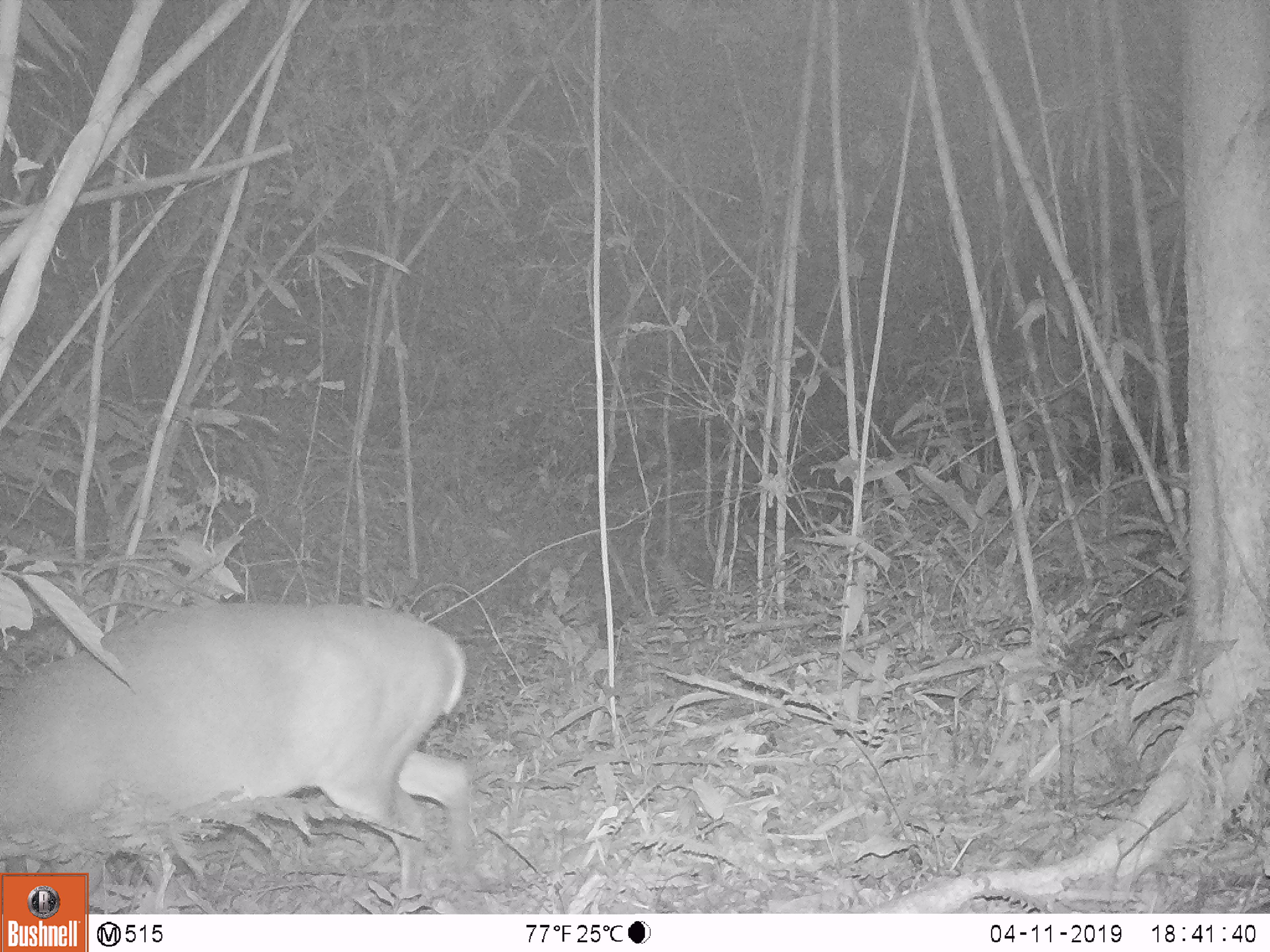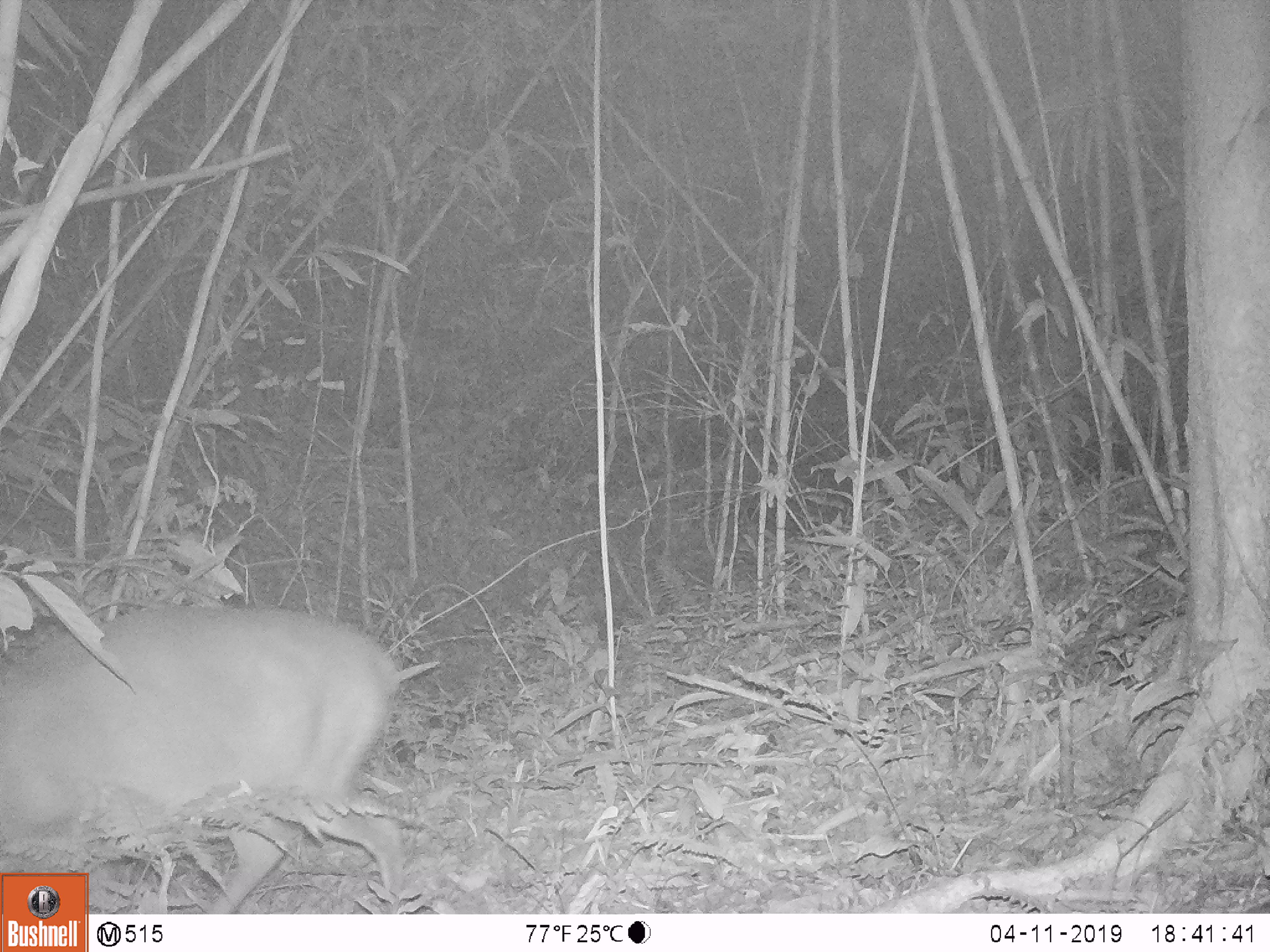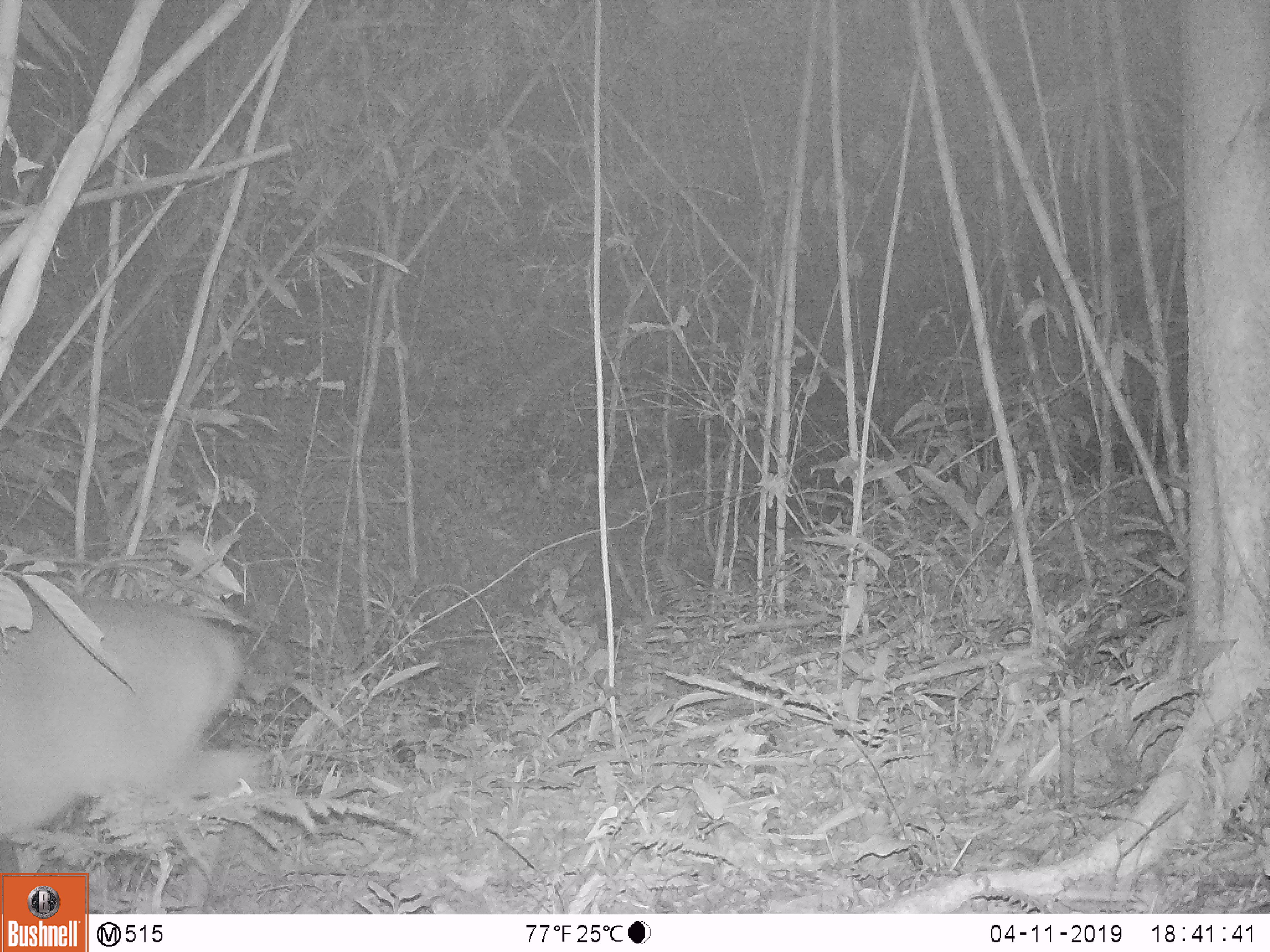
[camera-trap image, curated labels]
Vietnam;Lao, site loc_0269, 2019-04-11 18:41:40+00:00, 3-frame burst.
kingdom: Animalia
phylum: Chordata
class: Mammalia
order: Artiodactyla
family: Cervidae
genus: Muntiacus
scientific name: Muntiacus vuquangensis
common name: large-antlered muntjac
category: large antlered muntjac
Large antlered muntjac (large-antlered muntjac) (Muntiacus vuquangensis). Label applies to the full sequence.